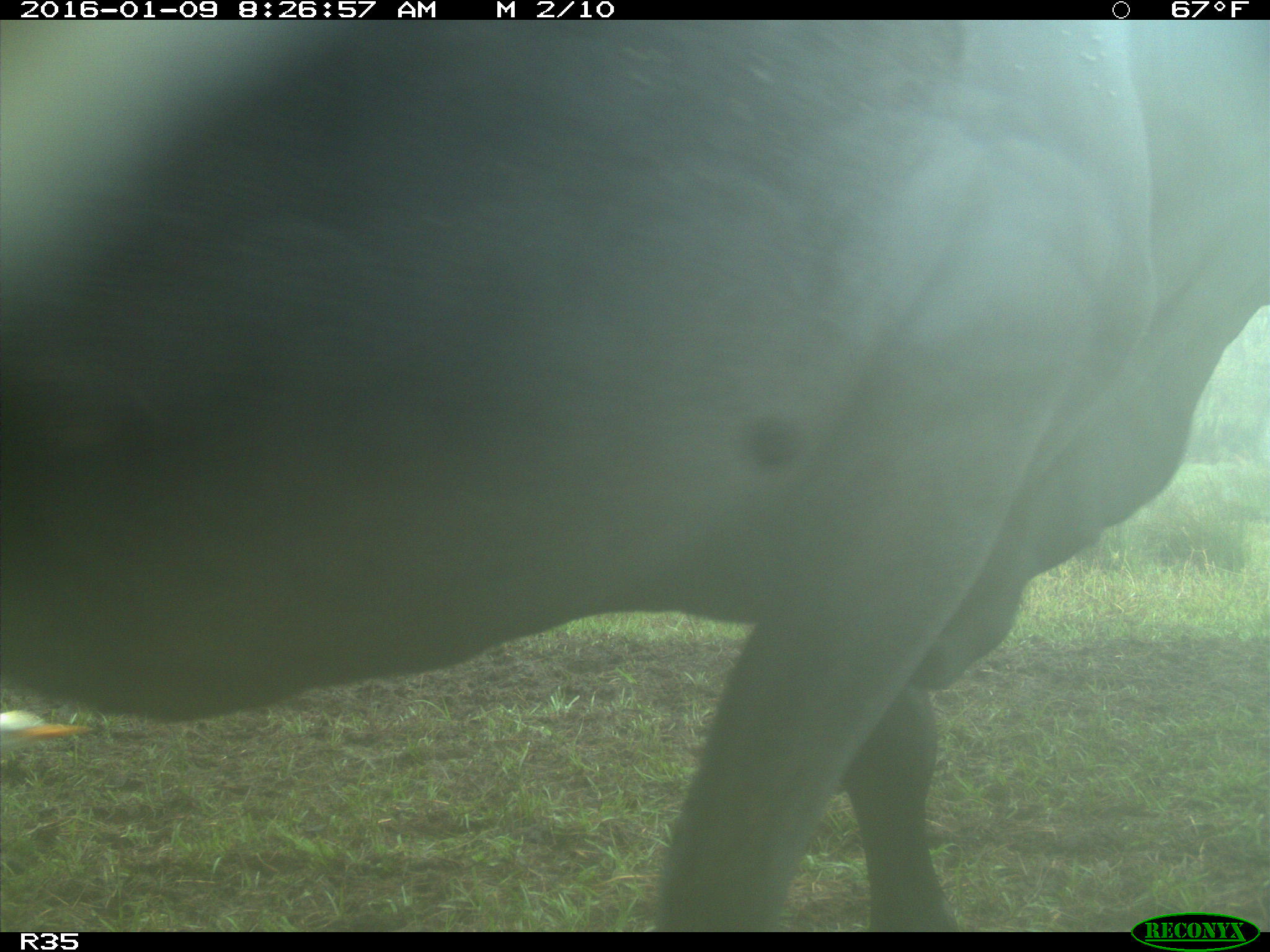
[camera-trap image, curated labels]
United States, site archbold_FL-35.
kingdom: Animalia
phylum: Chordata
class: Mammalia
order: Artiodactyla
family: Bovidae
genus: Bos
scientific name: Bos taurus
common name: domestic cow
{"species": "Bos taurus (domestic cow)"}